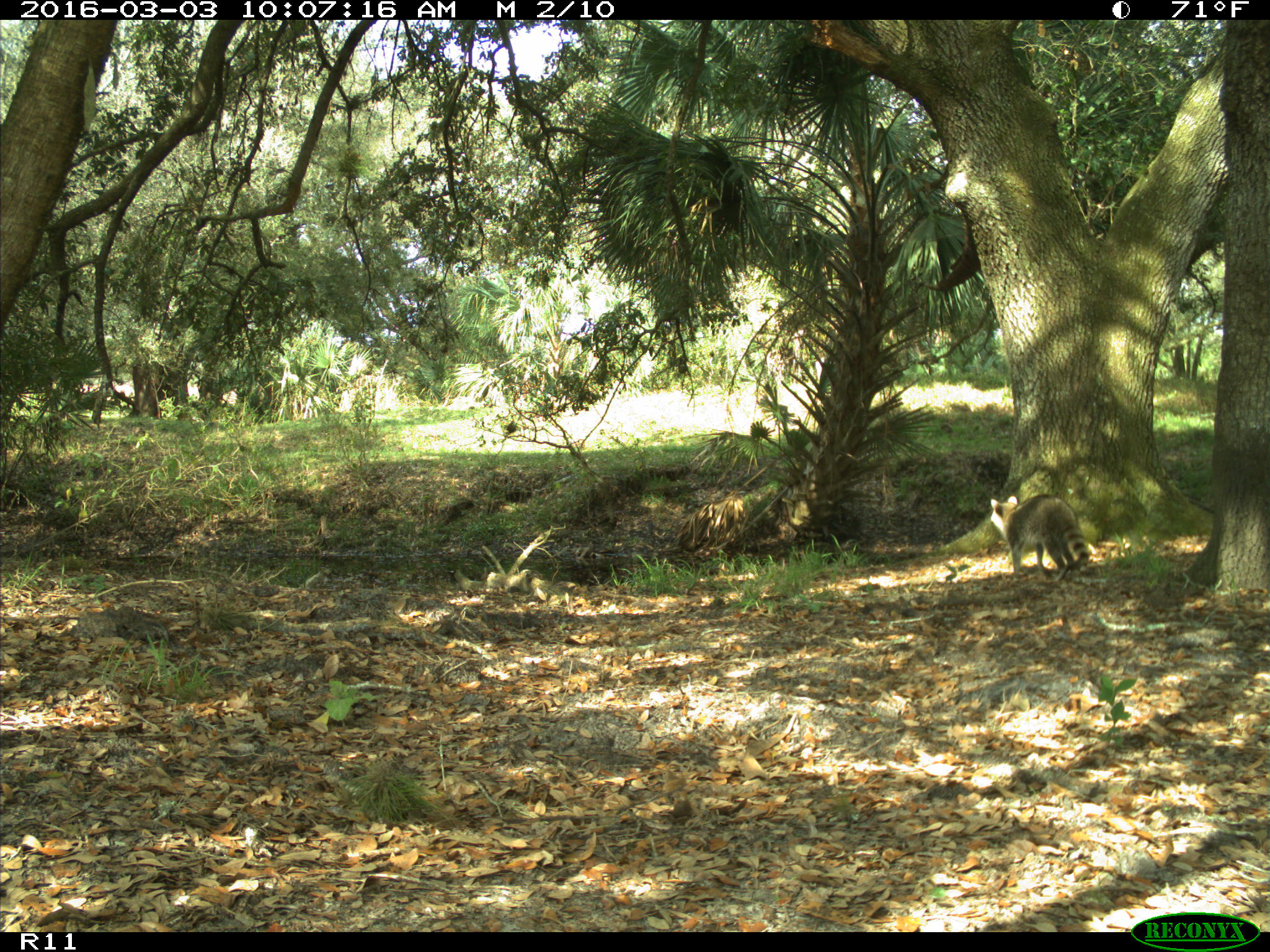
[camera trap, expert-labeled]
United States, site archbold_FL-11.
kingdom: Animalia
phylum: Chordata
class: Mammalia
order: Carnivora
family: Procyonidae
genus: Procyon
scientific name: Procyon lotor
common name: common raccoon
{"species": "Procyon lotor (common raccoon)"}